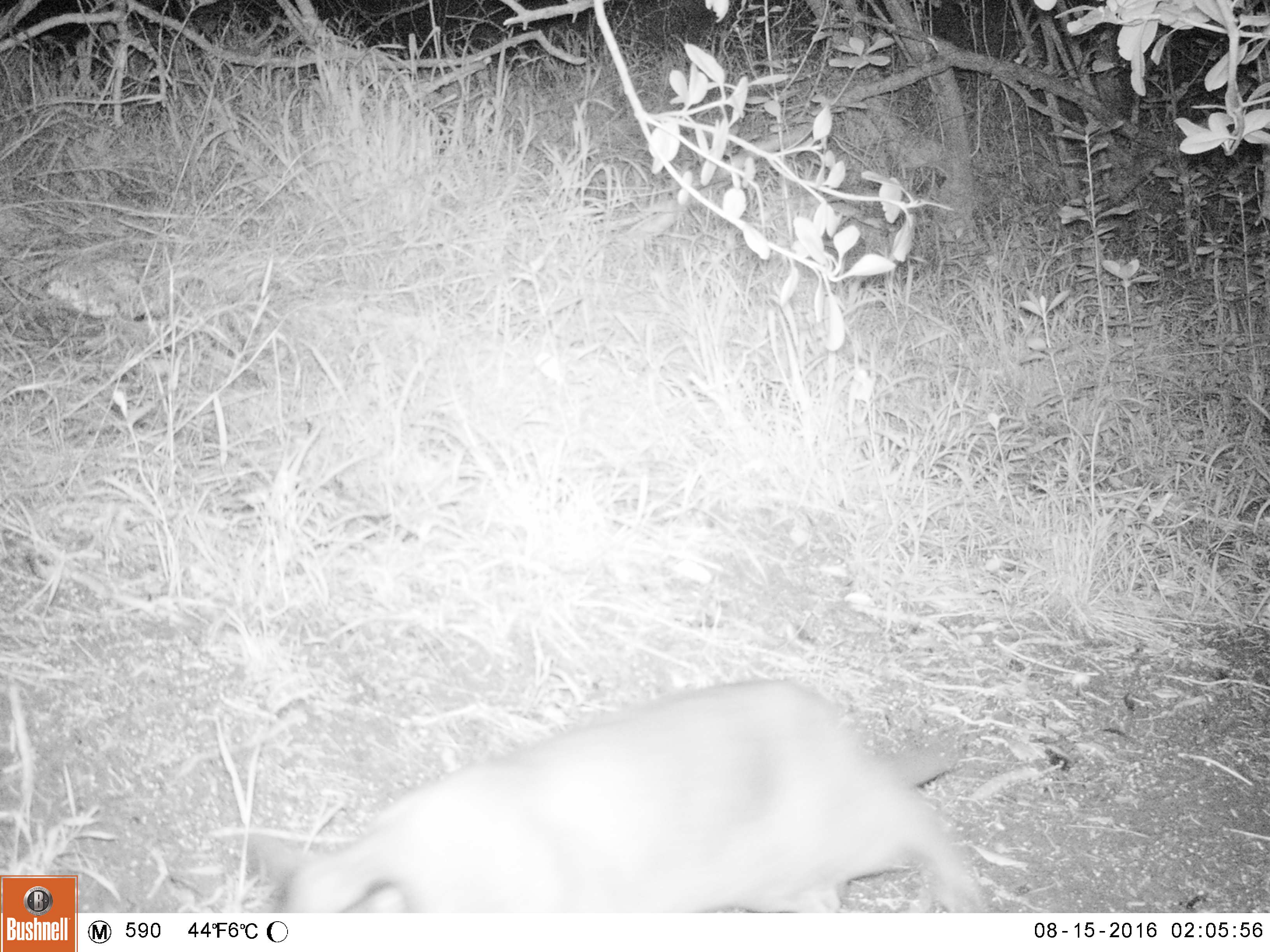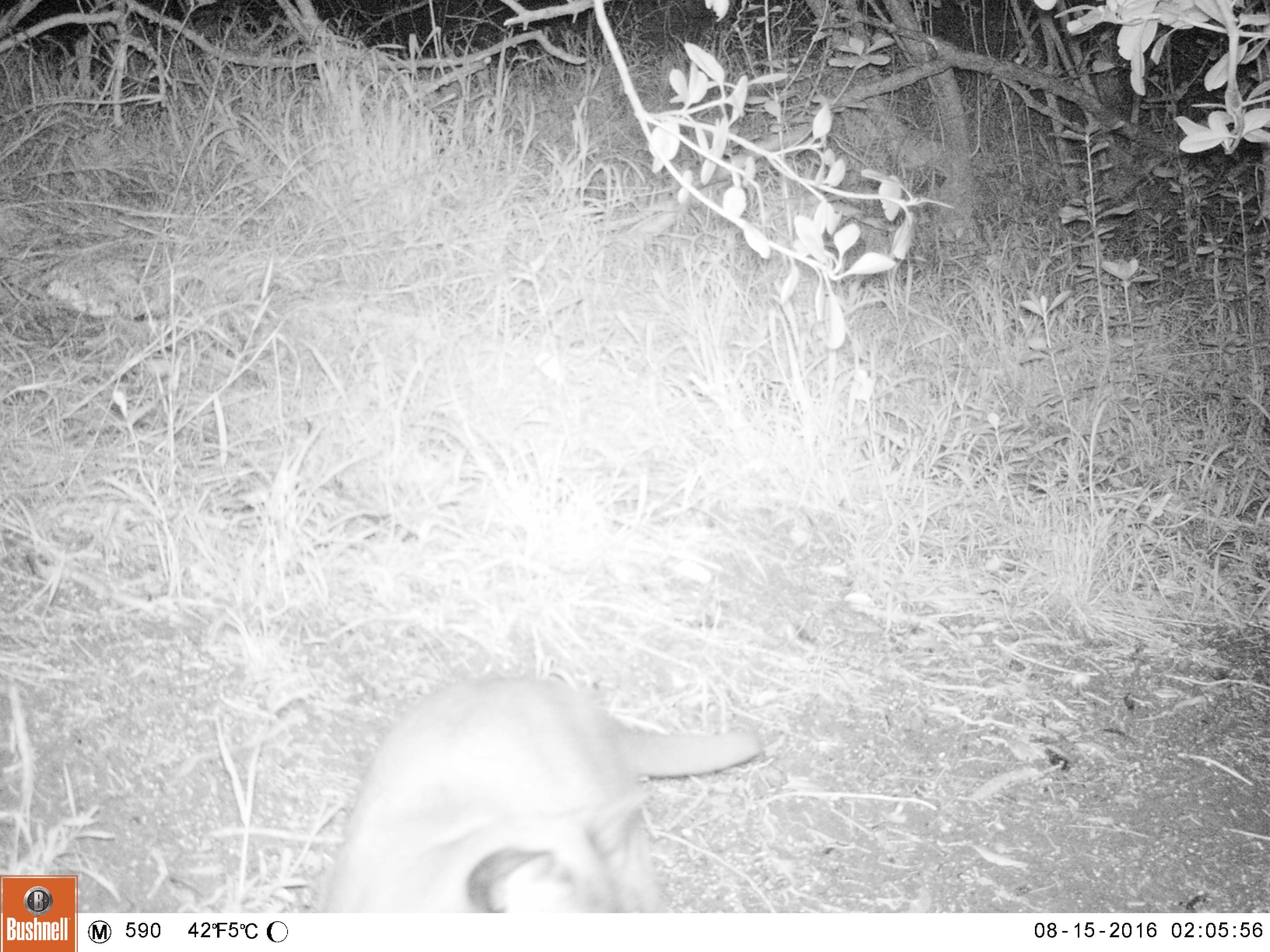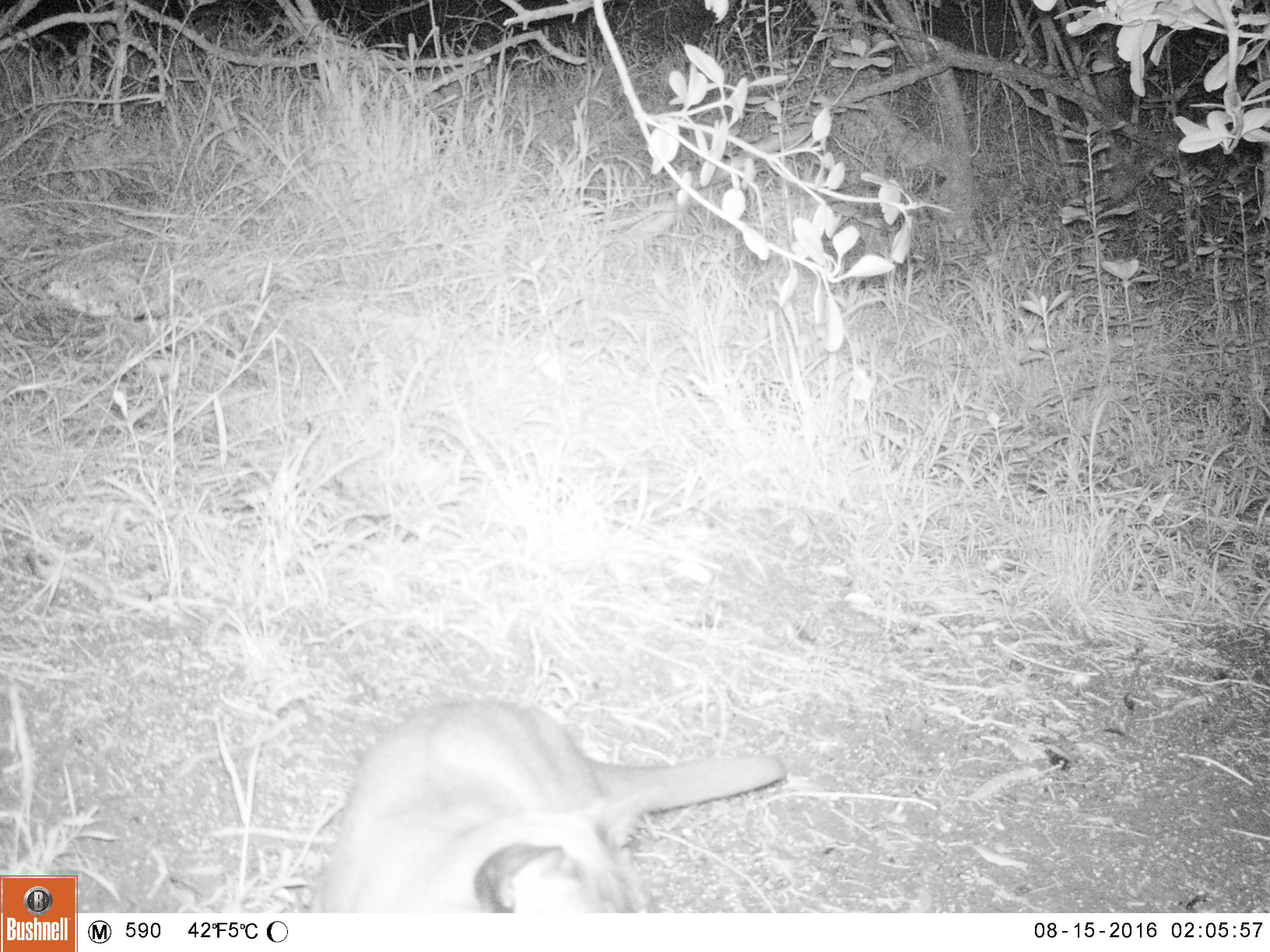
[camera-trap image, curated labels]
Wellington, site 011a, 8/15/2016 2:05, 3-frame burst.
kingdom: Animalia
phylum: Chordata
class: Mammalia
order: Carnivora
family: Felidae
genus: Felis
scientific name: Felis catus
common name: cat